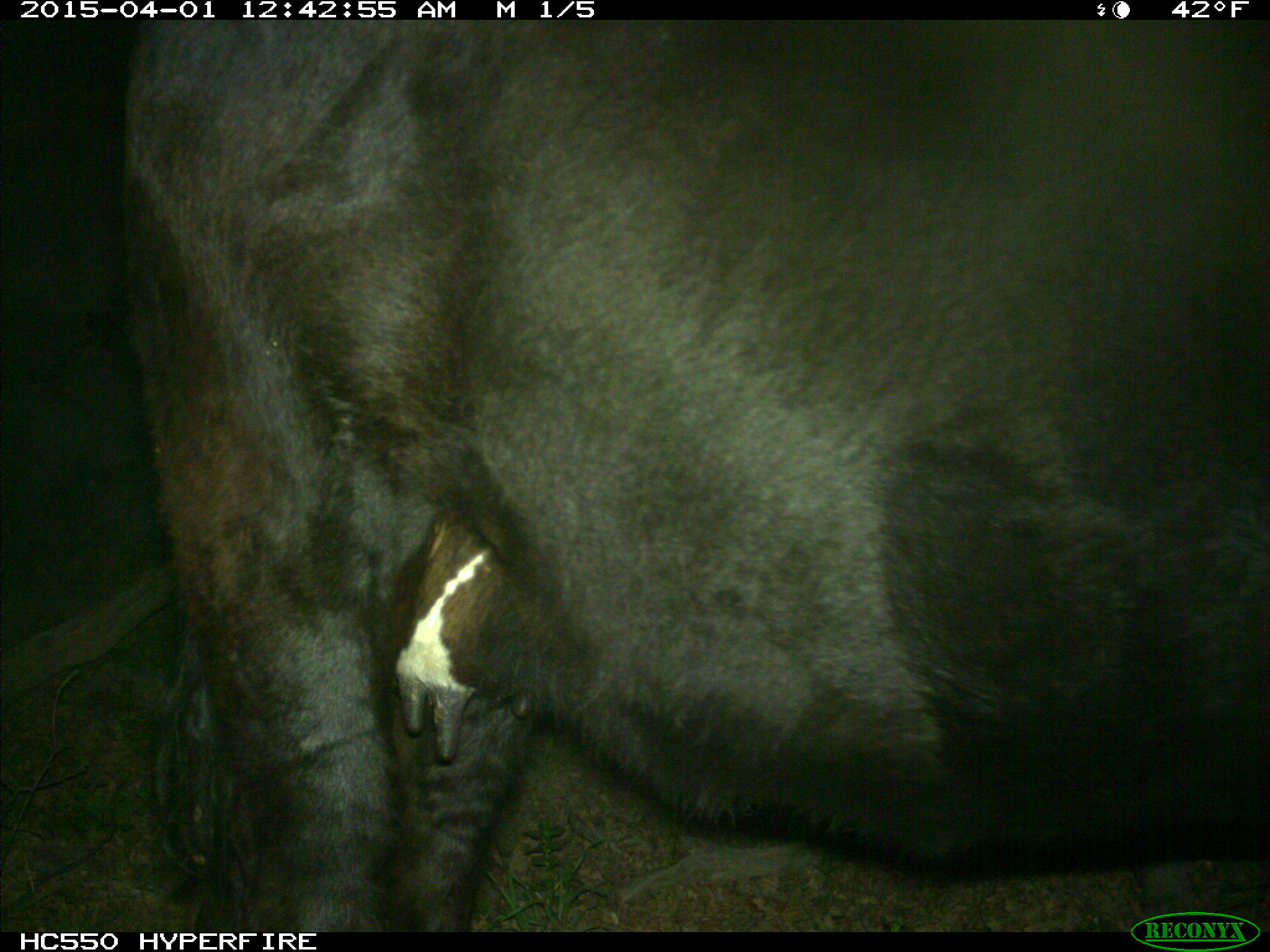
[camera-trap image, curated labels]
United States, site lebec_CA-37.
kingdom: Animalia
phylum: Chordata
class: Mammalia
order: Artiodactyla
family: Bovidae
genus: Bos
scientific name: Bos taurus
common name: domestic cow